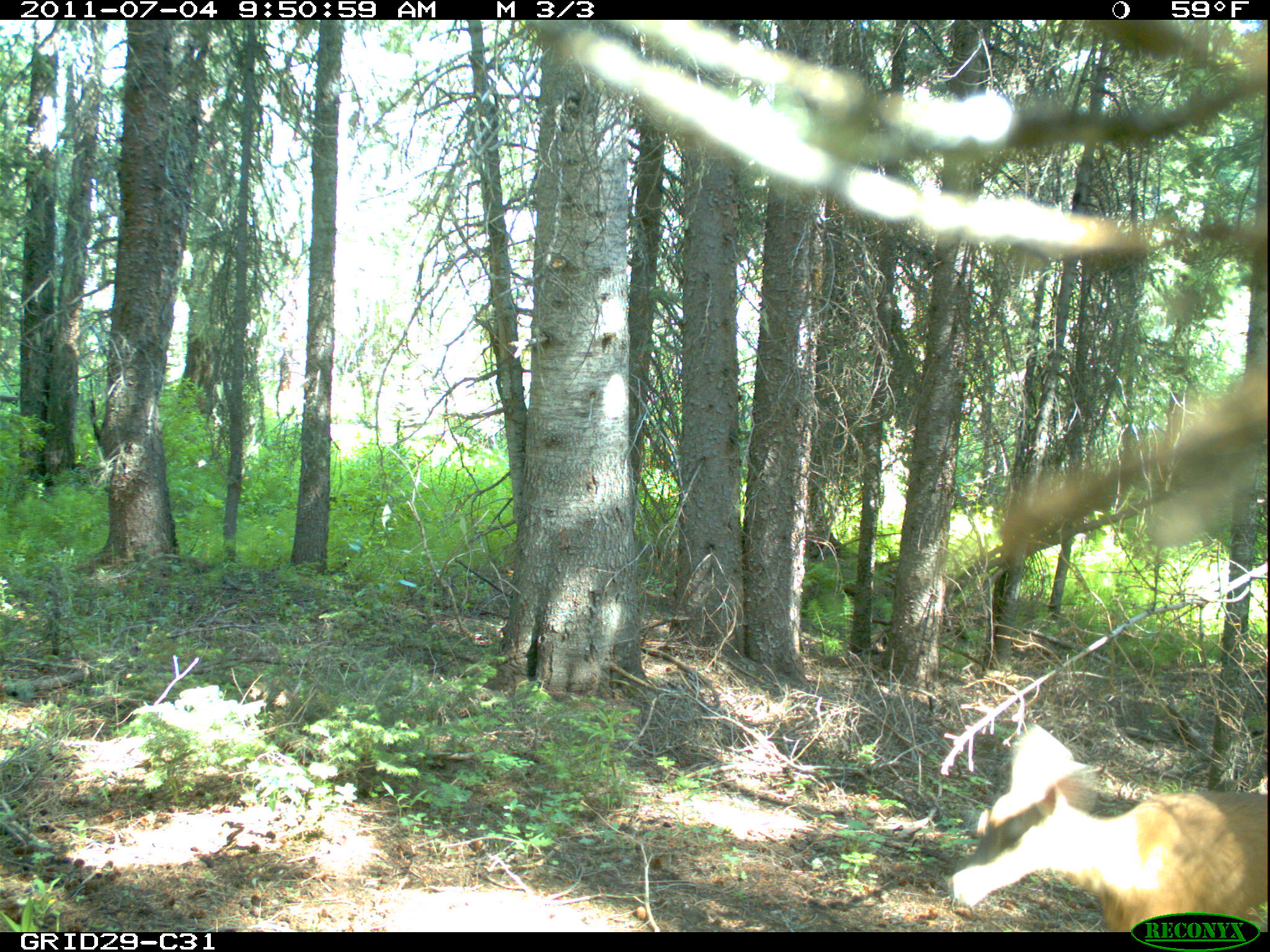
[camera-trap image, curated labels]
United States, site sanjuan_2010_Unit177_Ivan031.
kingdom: Animalia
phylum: Chordata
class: Mammalia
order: Artiodactyla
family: Cervidae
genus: Odocoileus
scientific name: Odocoileus hemionus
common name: mule deer